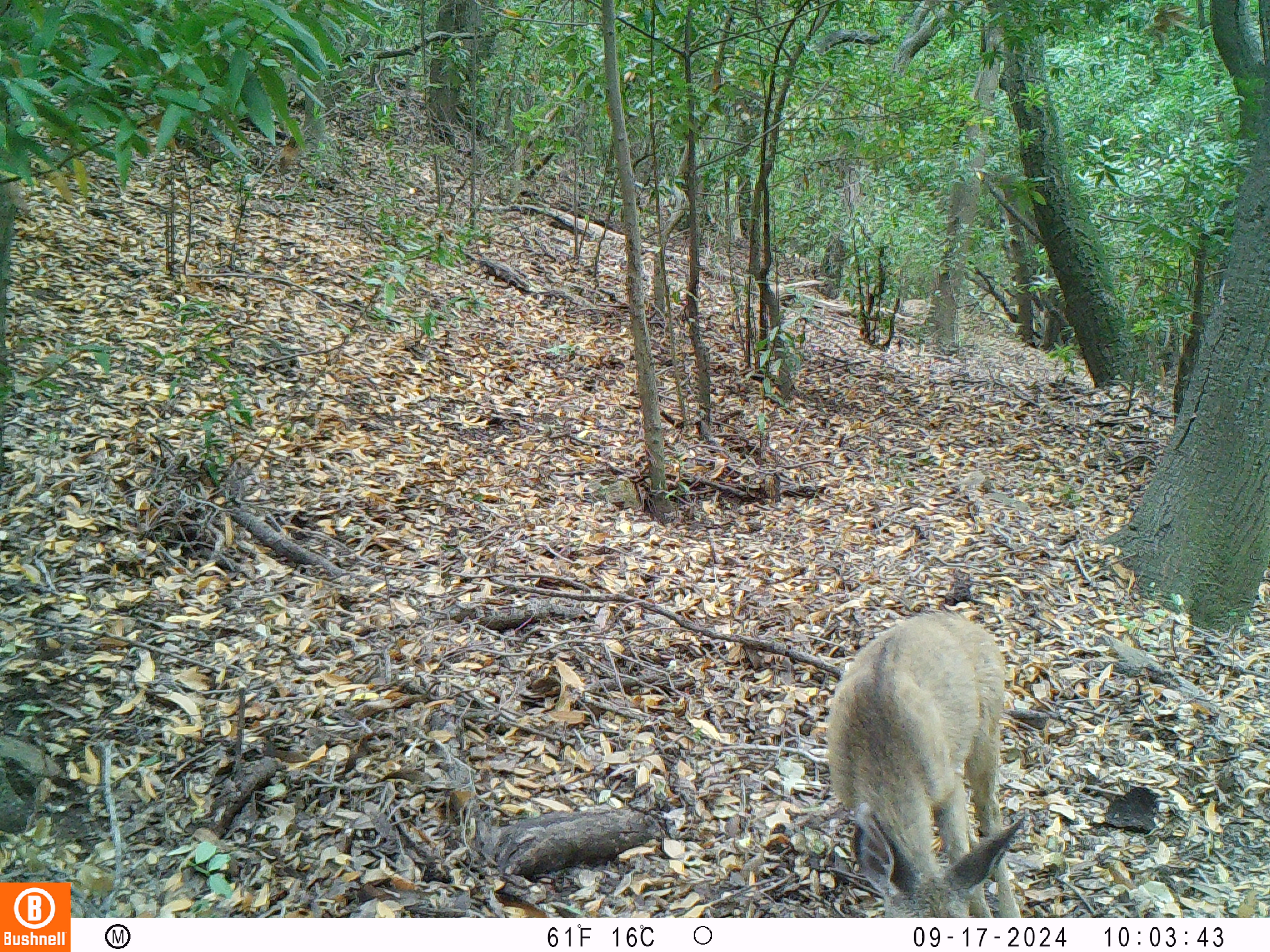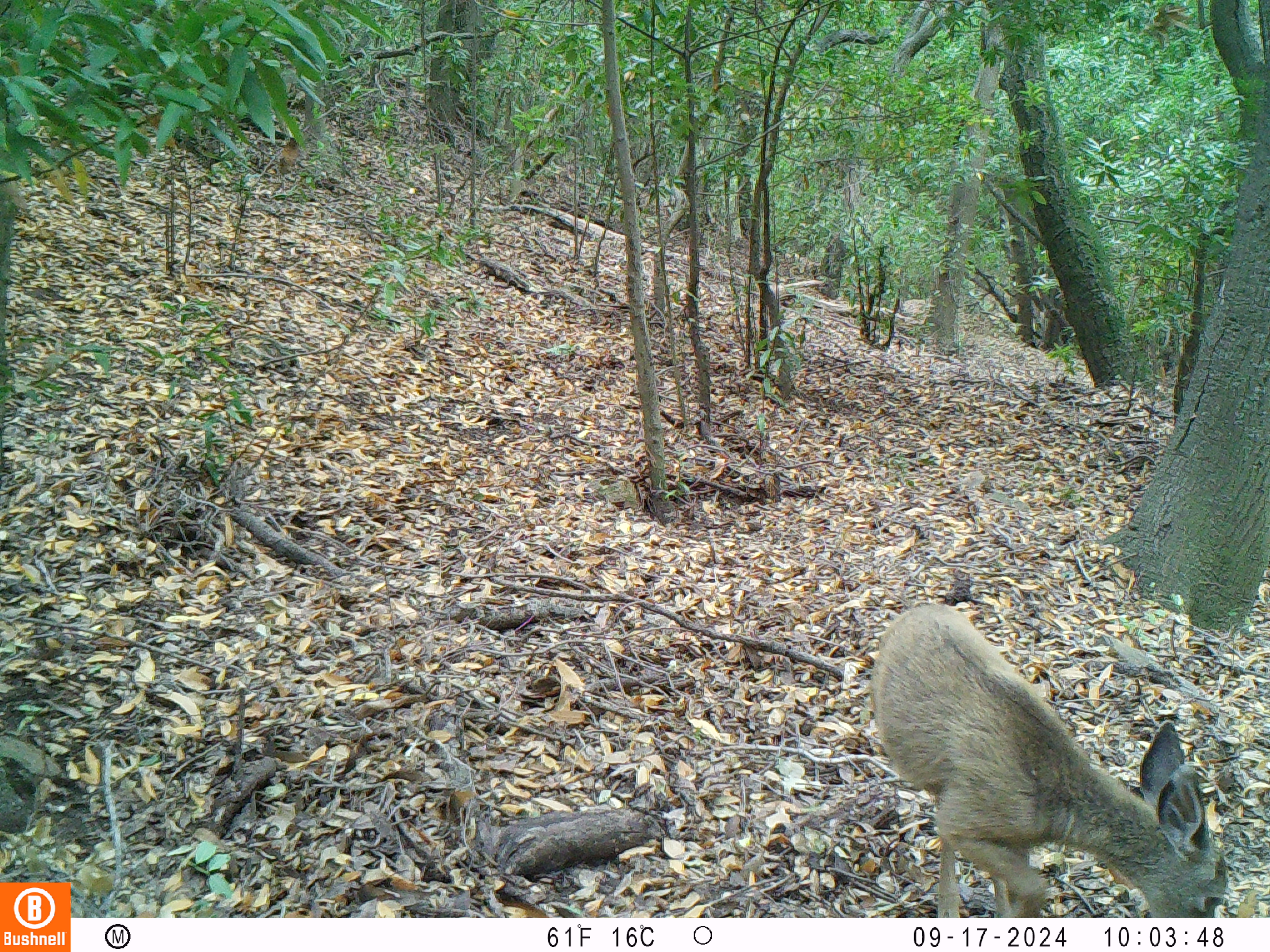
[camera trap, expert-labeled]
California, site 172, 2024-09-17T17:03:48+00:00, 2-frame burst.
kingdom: Animalia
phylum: Chordata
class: Mammalia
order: Artiodactyla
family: Cervidae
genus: Odocoileus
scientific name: Odocoileus hemionus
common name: mule deer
Mule deer (Odocoileus hemionus).